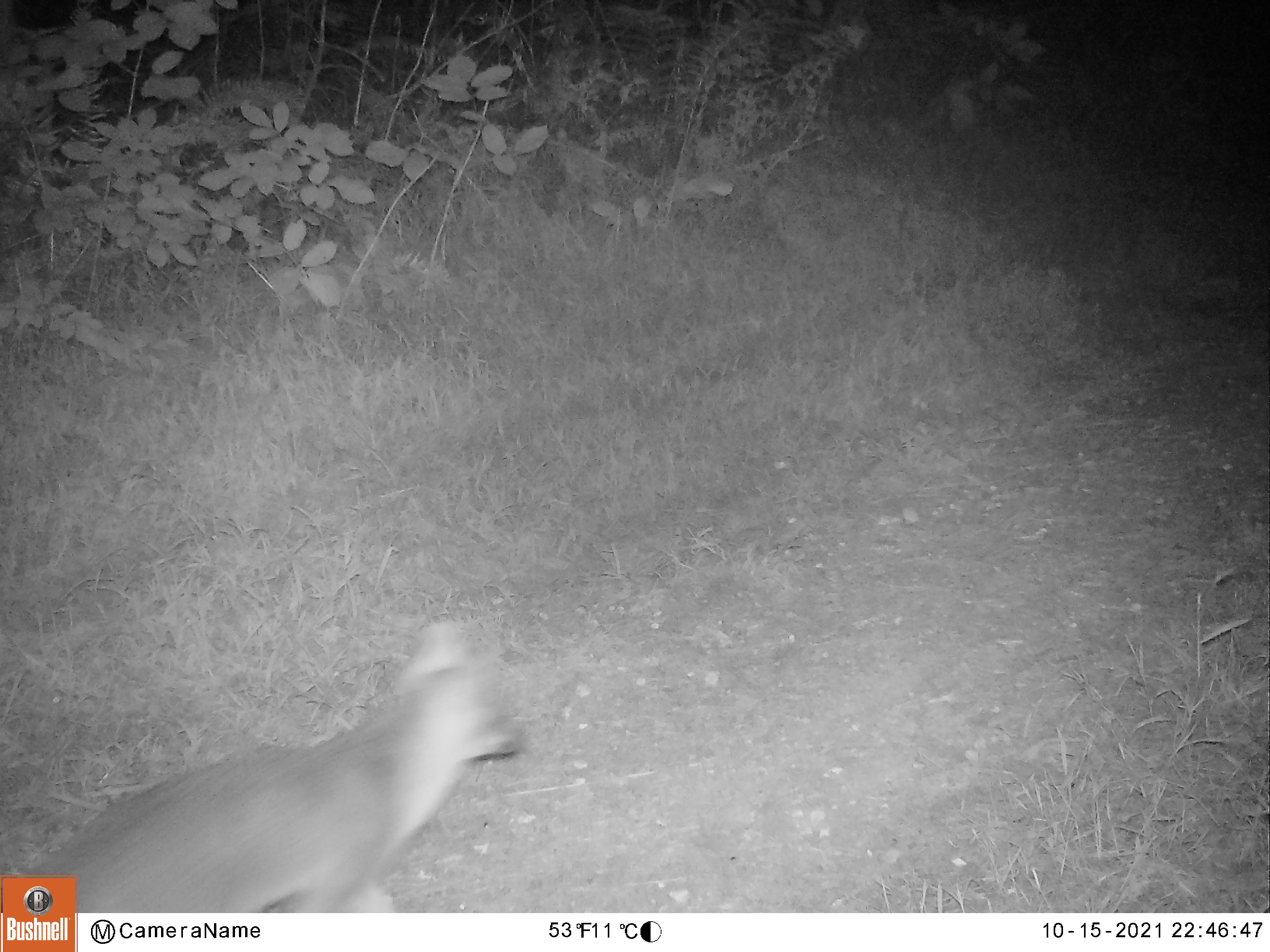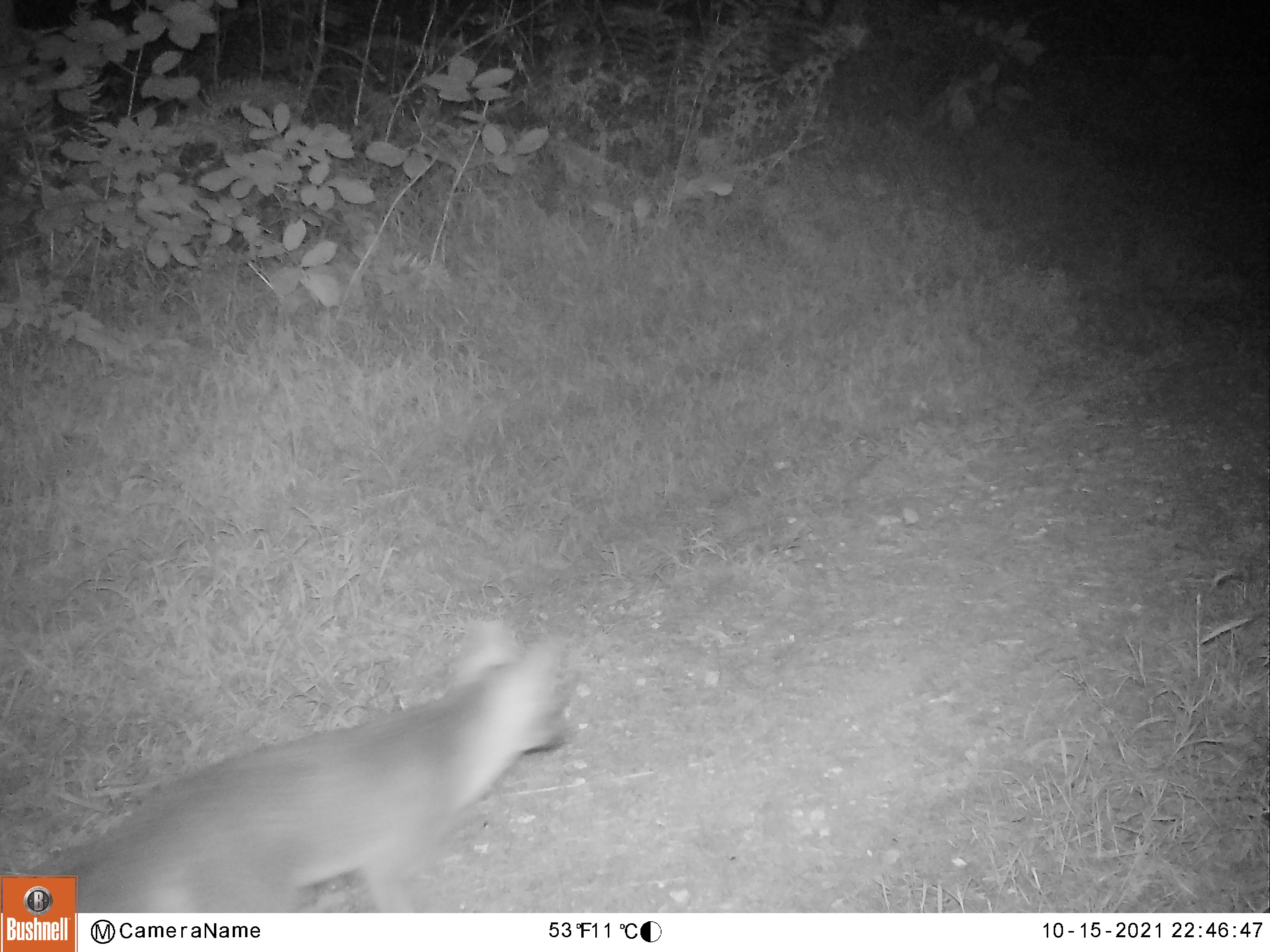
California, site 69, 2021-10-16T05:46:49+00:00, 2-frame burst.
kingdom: Animalia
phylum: Chordata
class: Mammalia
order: Carnivora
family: Canidae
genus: Urocyon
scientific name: Urocyon cinereoargenteus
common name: gray fox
Gray fox (Urocyon cinereoargenteus).